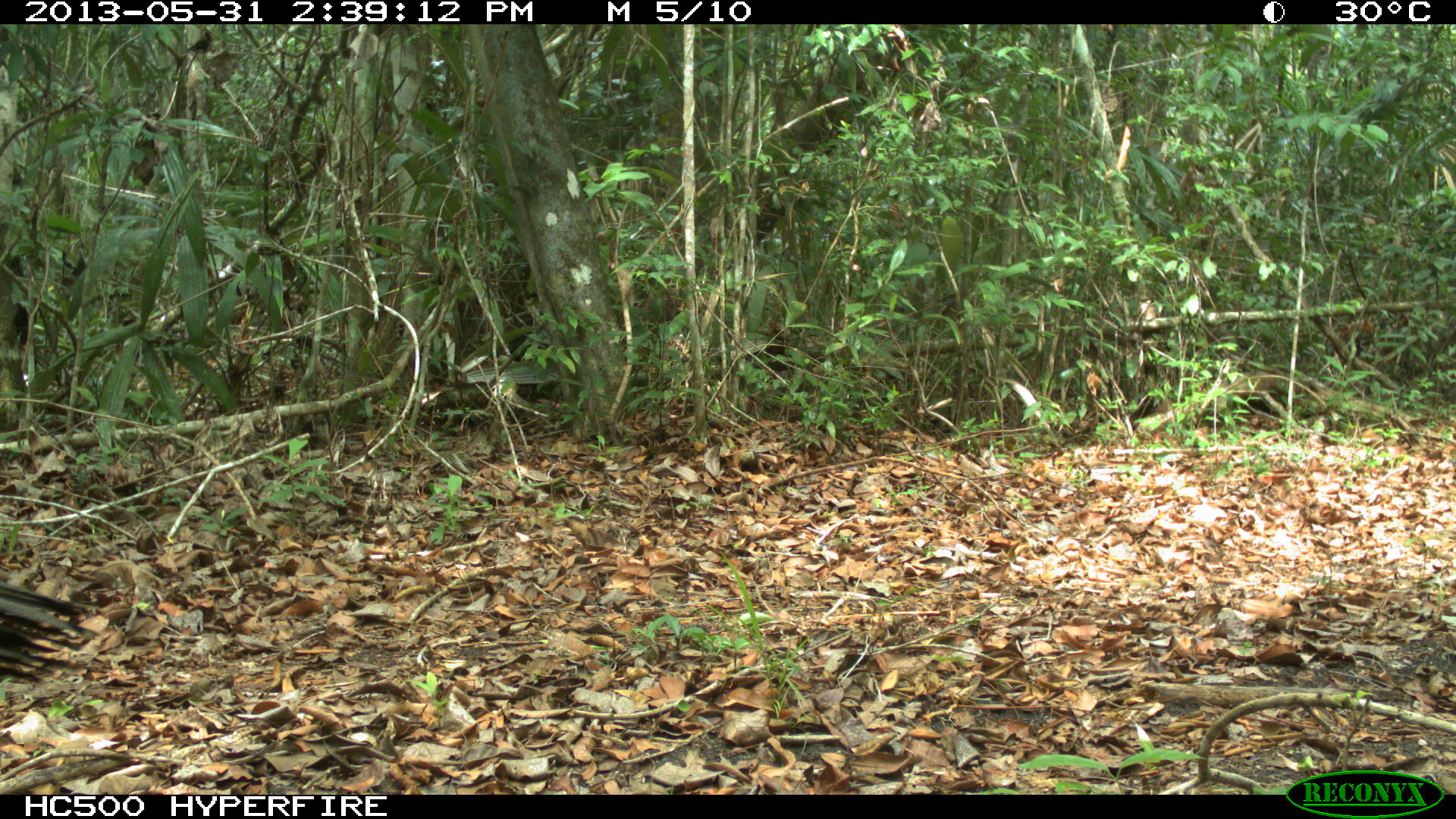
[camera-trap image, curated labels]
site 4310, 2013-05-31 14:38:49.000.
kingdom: Animalia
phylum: Chordata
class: Aves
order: Galliformes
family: Phasianidae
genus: Meleagris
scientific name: Meleagris ocellata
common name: ocellated turkey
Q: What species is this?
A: Meleagris ocellata (ocellated turkey).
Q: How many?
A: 1.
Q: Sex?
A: Male.